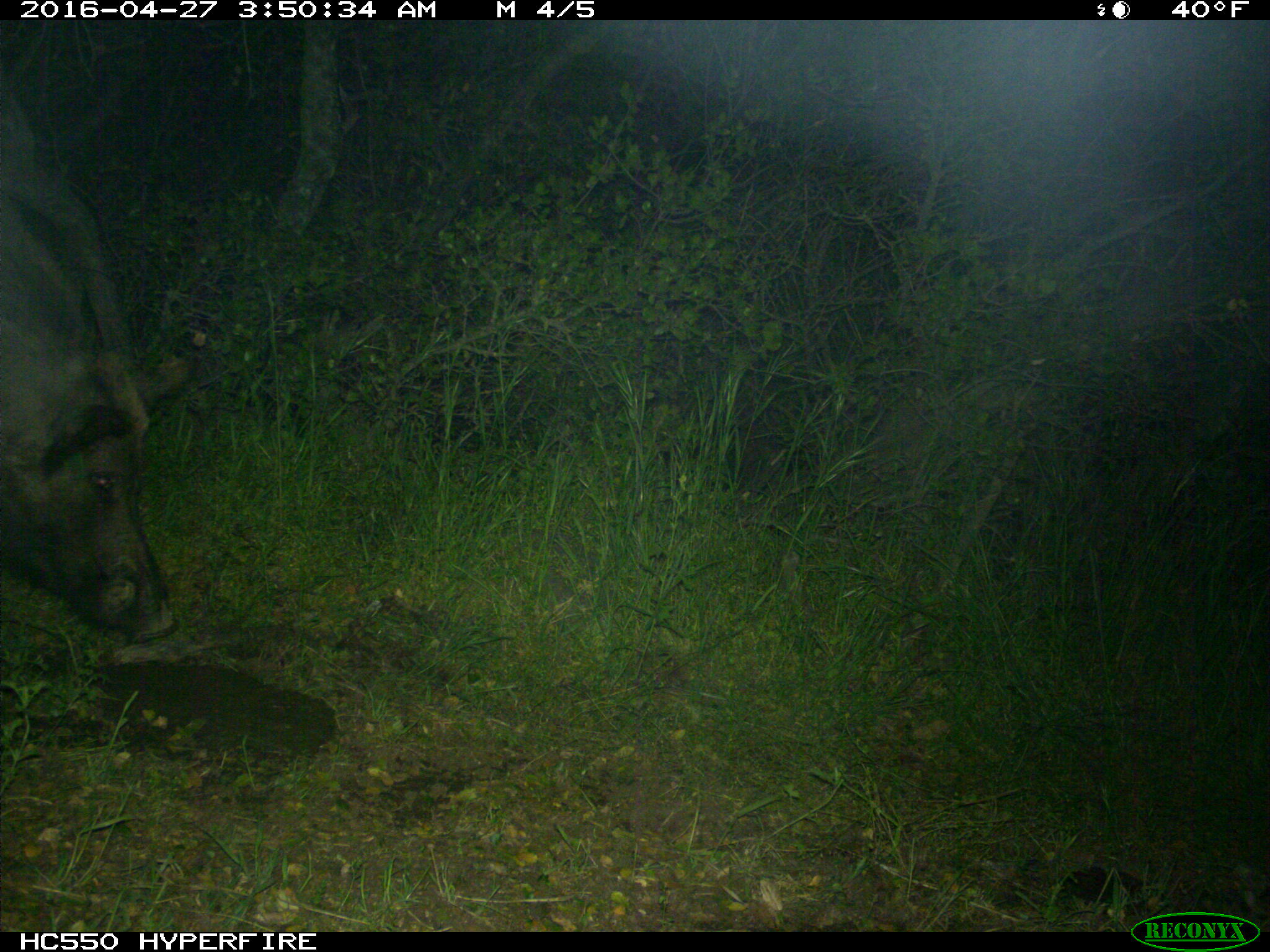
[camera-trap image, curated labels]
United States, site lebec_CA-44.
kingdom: Animalia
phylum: Chordata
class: Mammalia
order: Artiodactyla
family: Suidae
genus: Sus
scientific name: Sus scrofa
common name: wild boar